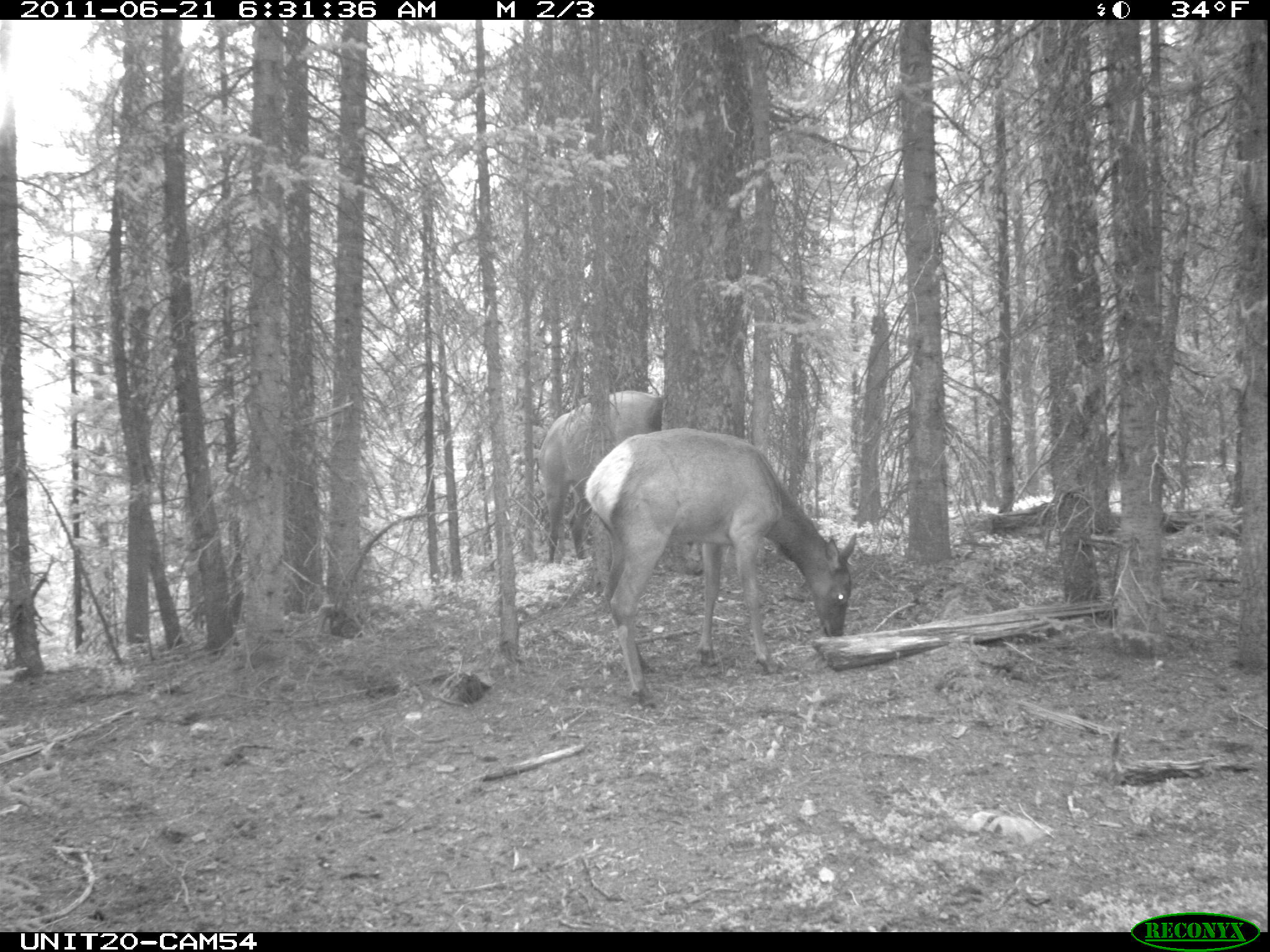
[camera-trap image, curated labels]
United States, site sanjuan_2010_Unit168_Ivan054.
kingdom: Animalia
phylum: Chordata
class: Mammalia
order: Artiodactyla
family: Cervidae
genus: Cervus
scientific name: Cervus elaphus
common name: red deer